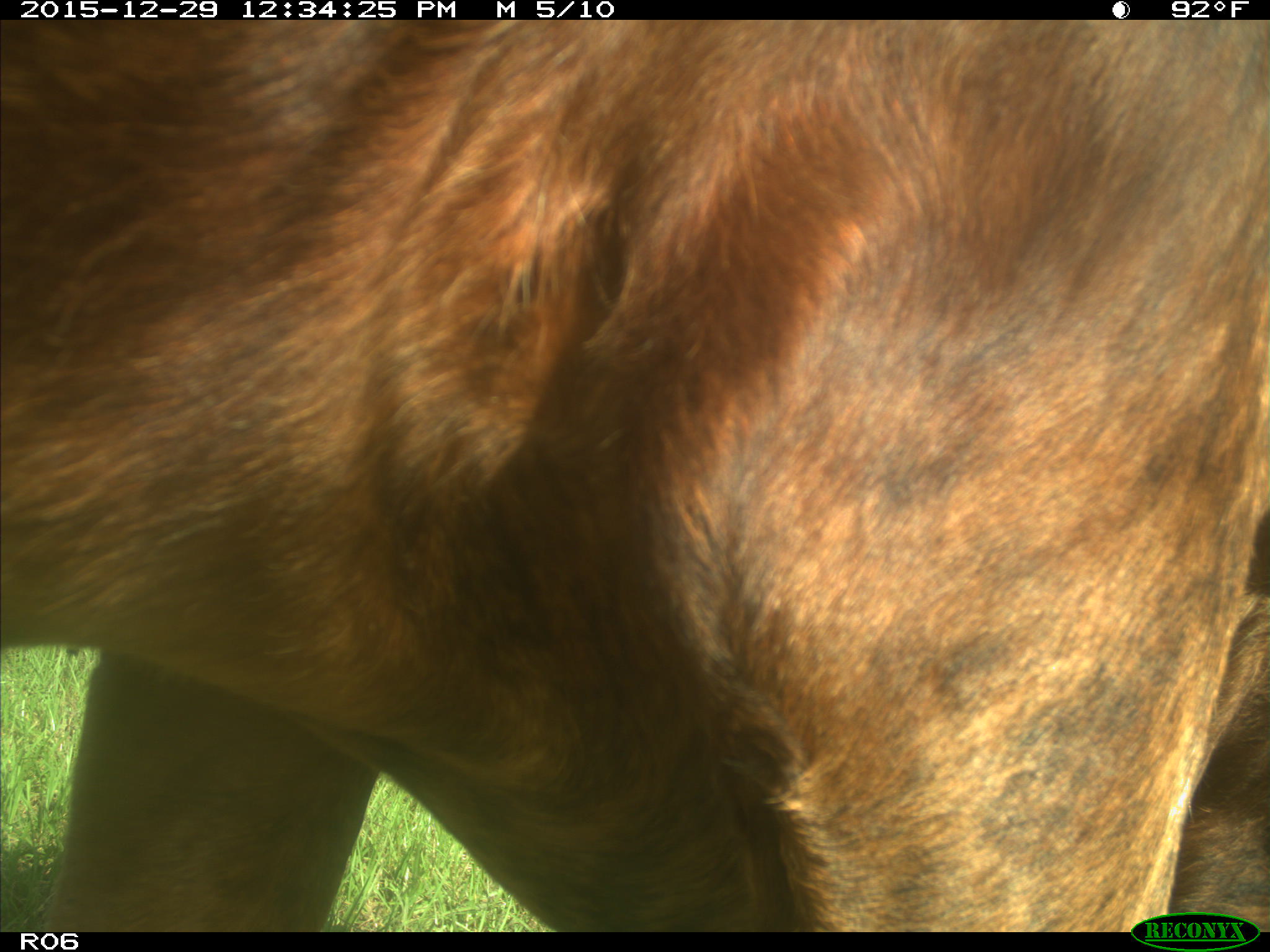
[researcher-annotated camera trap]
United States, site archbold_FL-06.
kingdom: Animalia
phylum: Chordata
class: Mammalia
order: Artiodactyla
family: Bovidae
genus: Bos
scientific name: Bos taurus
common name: domestic cow